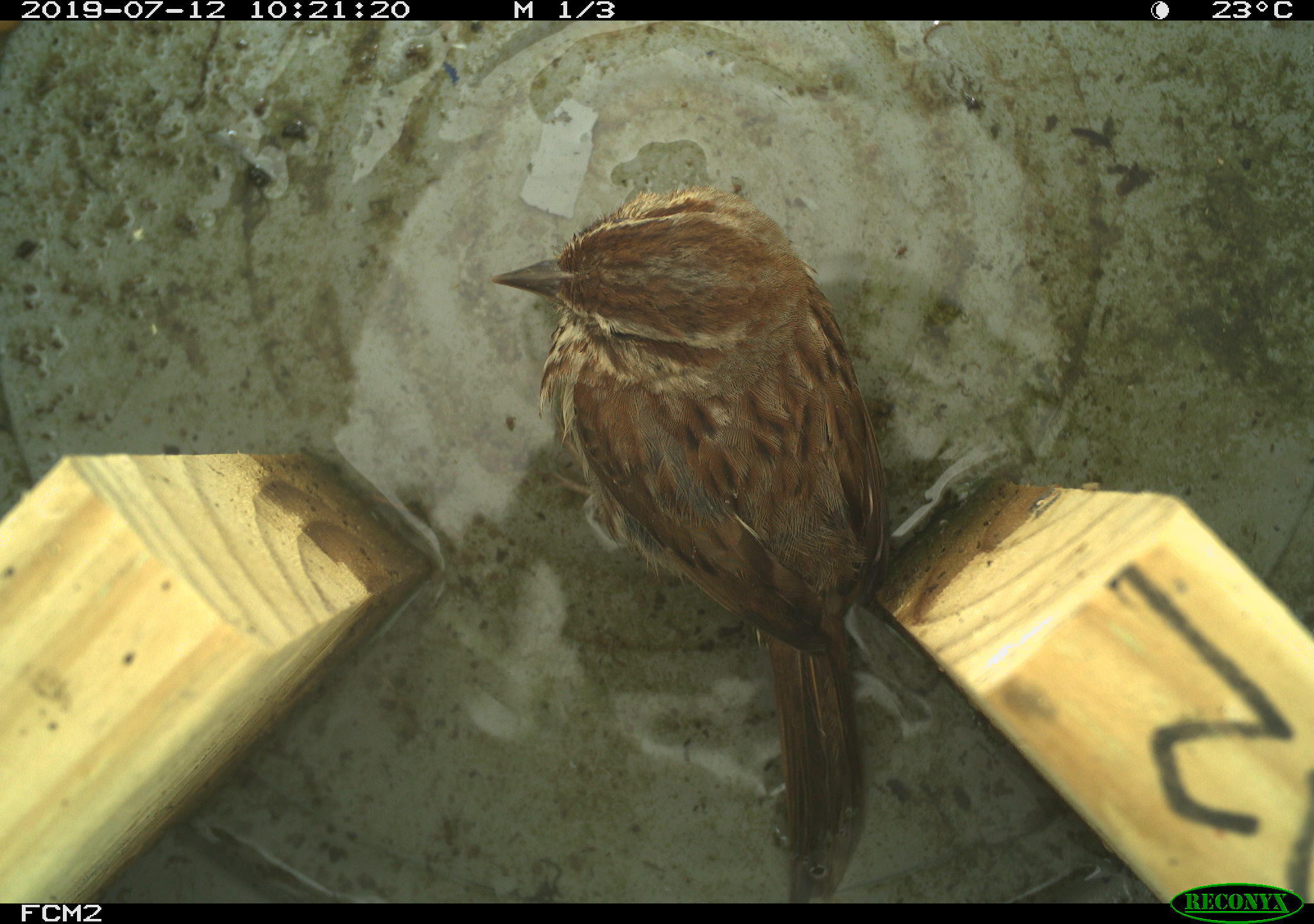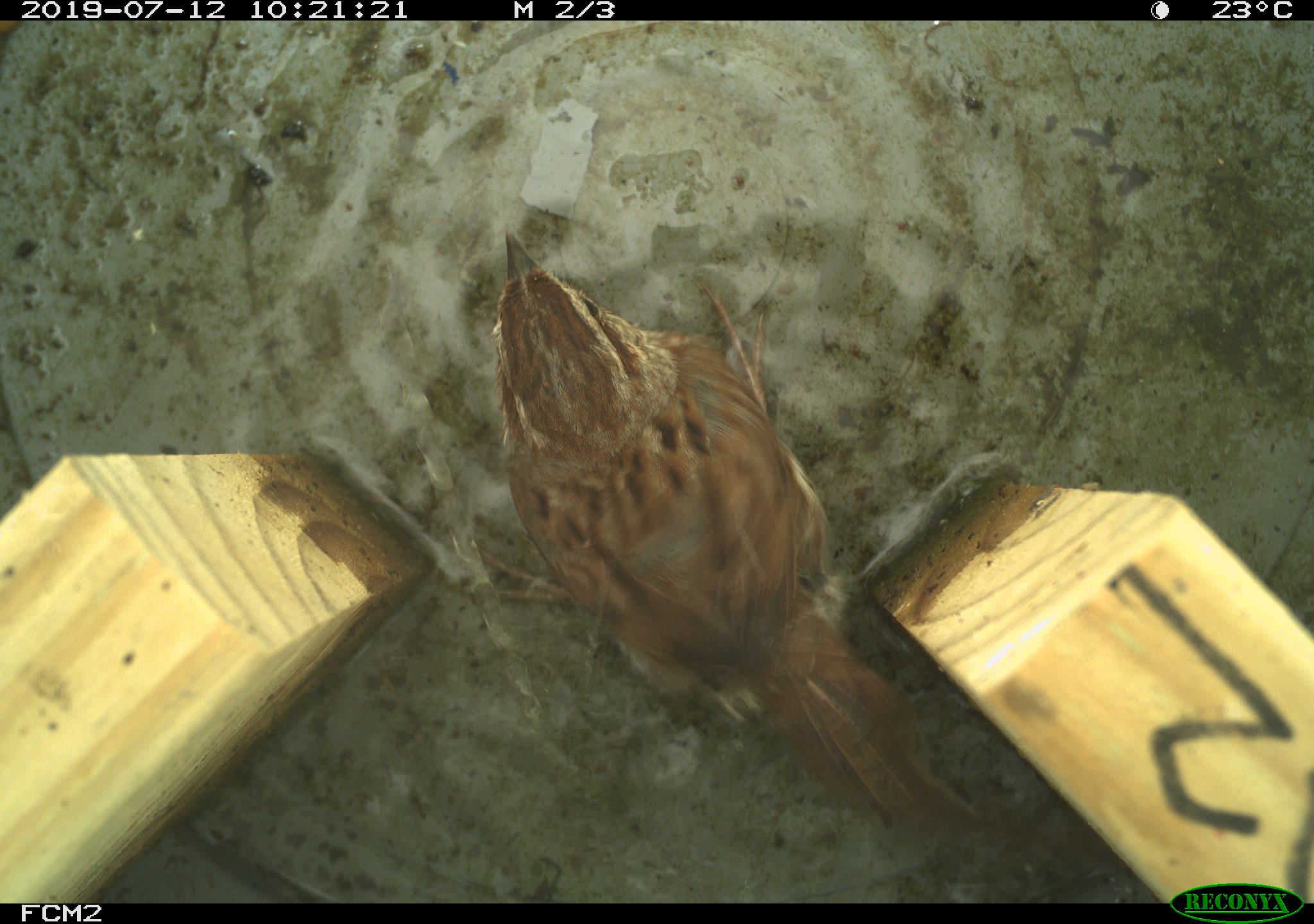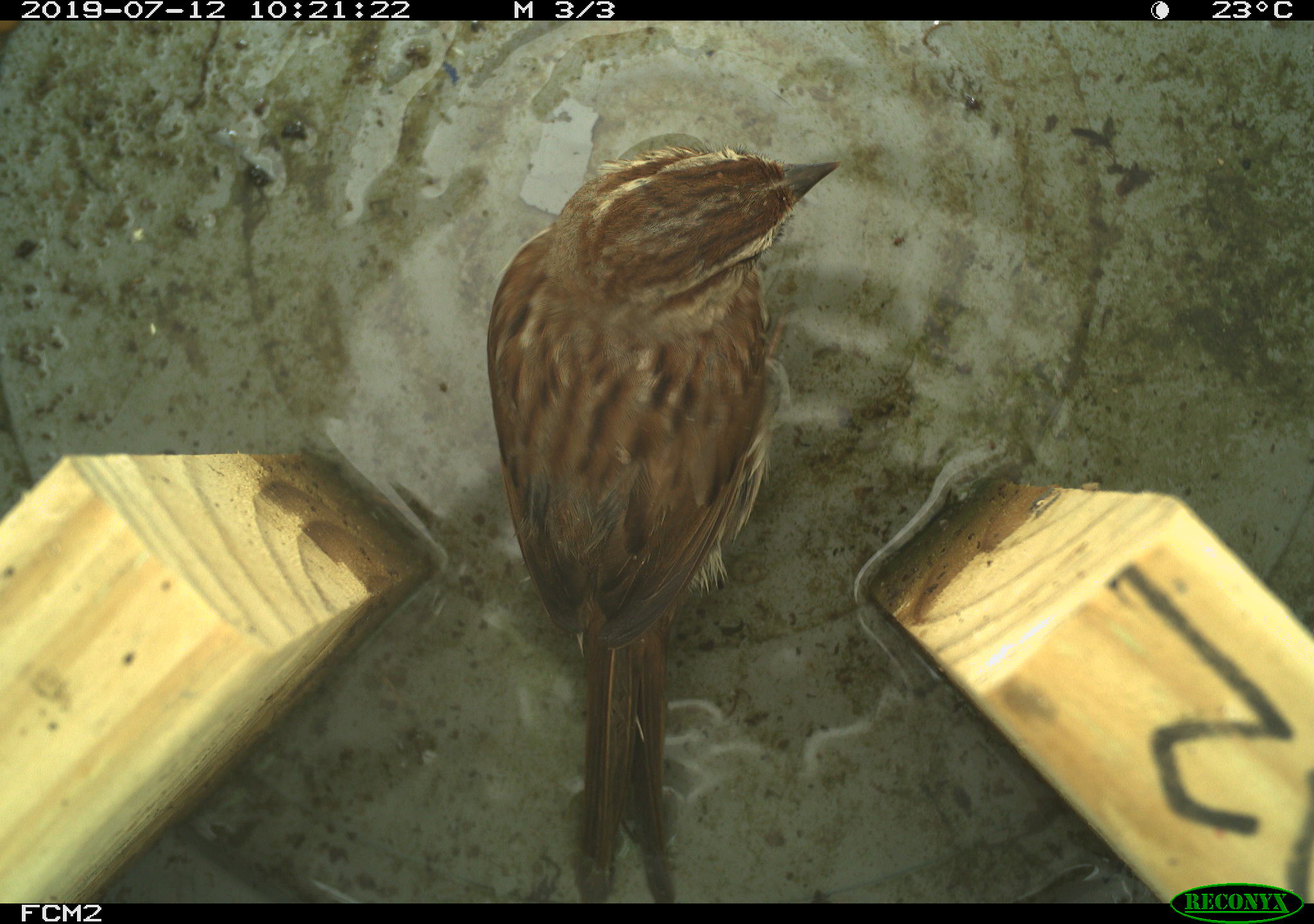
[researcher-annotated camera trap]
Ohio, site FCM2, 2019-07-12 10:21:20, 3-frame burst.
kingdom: Animalia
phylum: Chordata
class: Aves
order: Passeriformes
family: Passerellidae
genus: Melospiza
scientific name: Melospiza melodia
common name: song sparrow